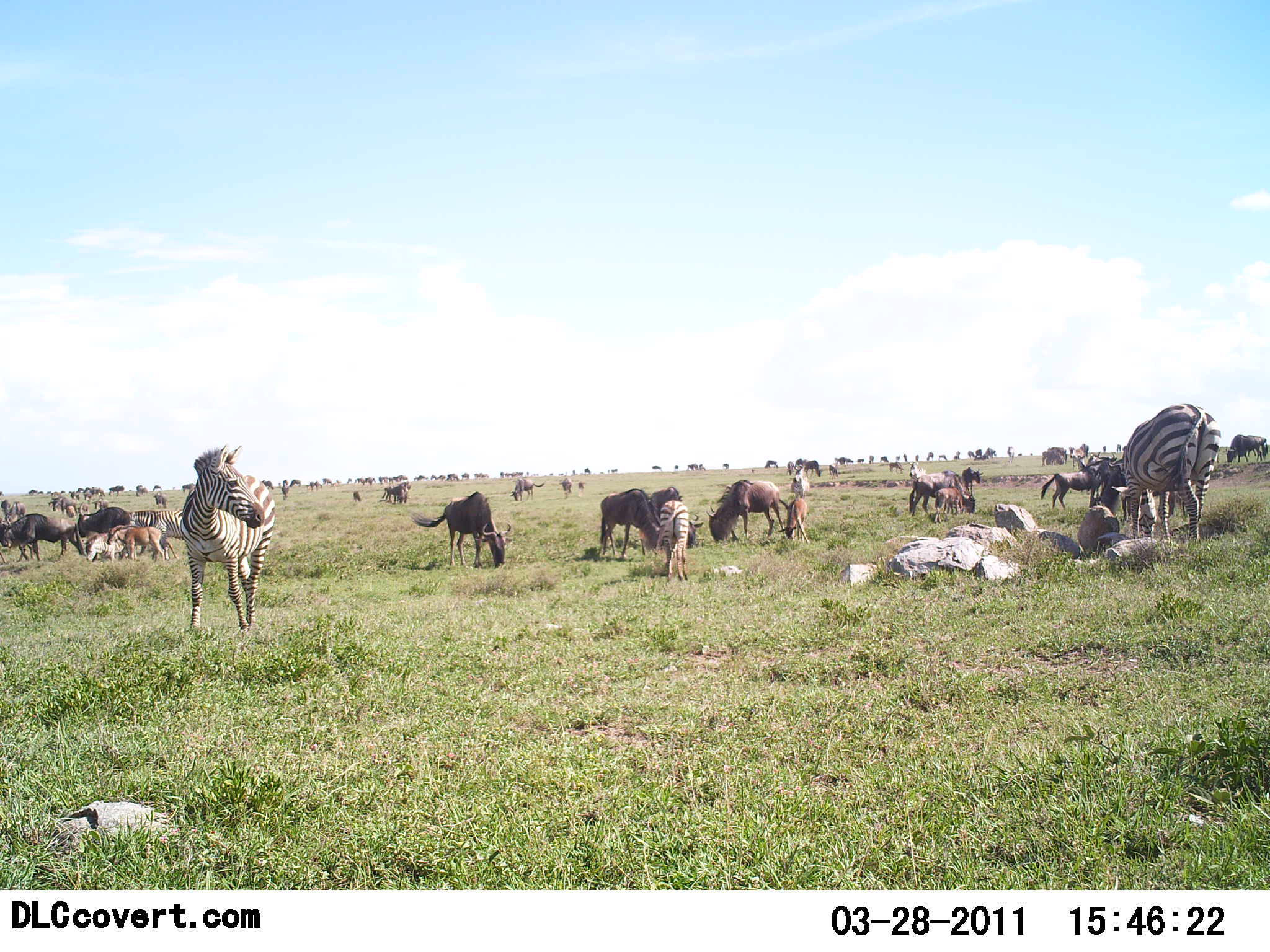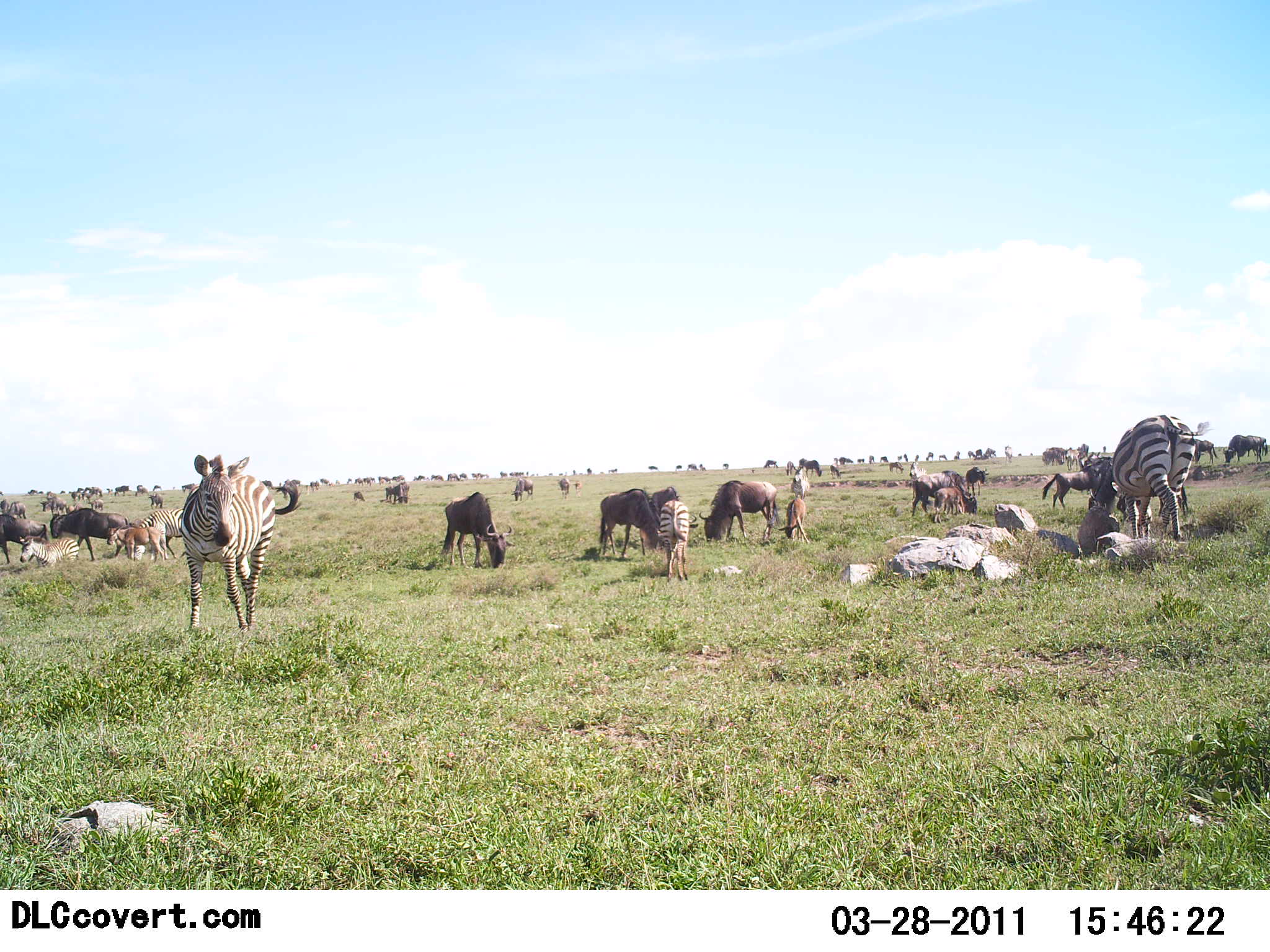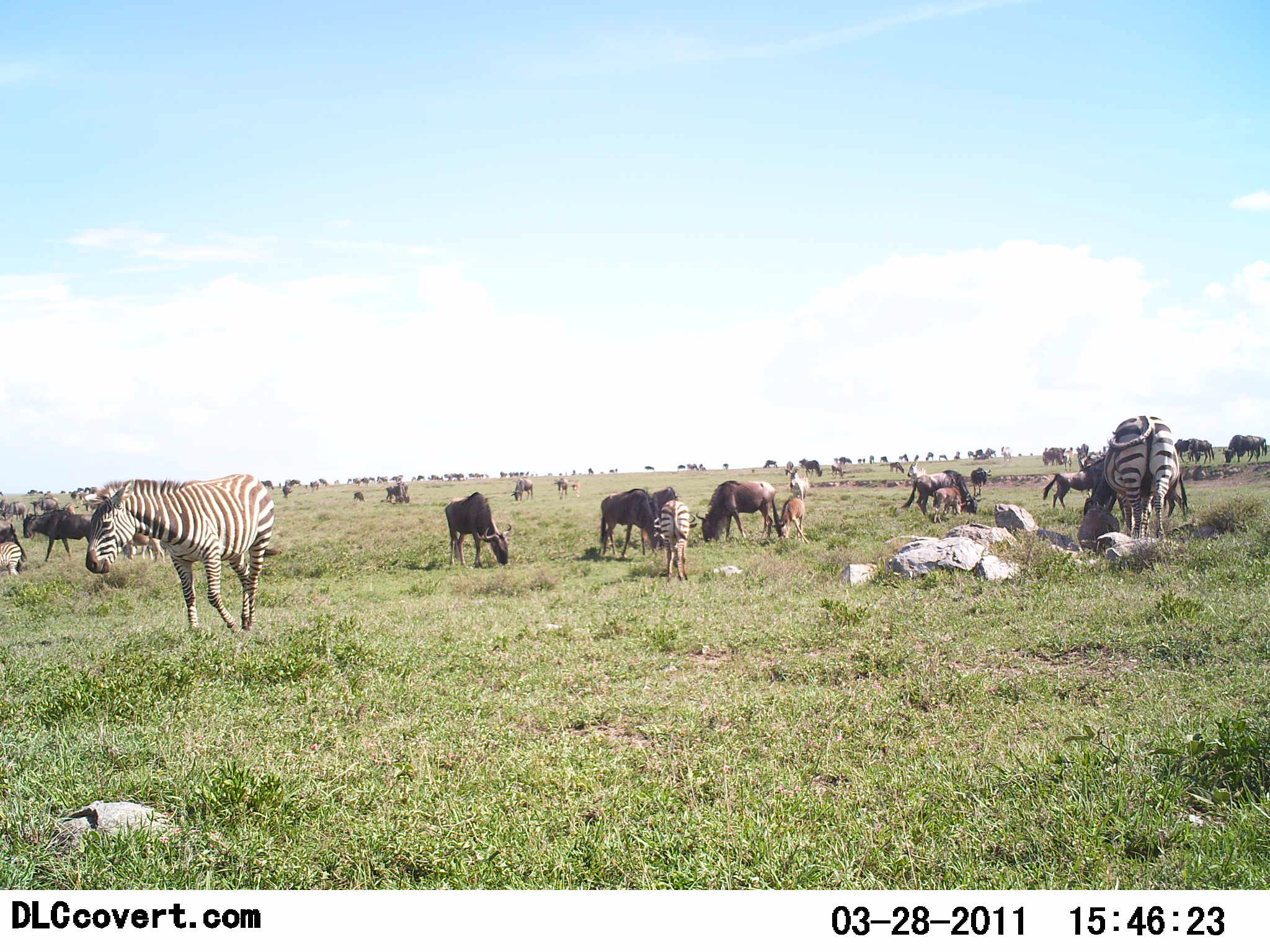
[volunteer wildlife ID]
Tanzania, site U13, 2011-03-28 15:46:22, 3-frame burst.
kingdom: Animalia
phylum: Chordata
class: Mammalia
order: Artiodactyla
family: Bovidae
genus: Connochaetes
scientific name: Connochaetes taurinus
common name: blue wildebeest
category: wildebeest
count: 11-50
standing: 50%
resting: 0%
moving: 30%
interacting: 30%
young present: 40%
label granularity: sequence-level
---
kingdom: Animalia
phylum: Chordata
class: Mammalia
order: Perissodactyla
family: Equidae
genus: Equus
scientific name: Equus quagga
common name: plains zebra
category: zebra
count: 5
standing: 73%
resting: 9%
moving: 27%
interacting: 9%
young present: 18%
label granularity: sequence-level